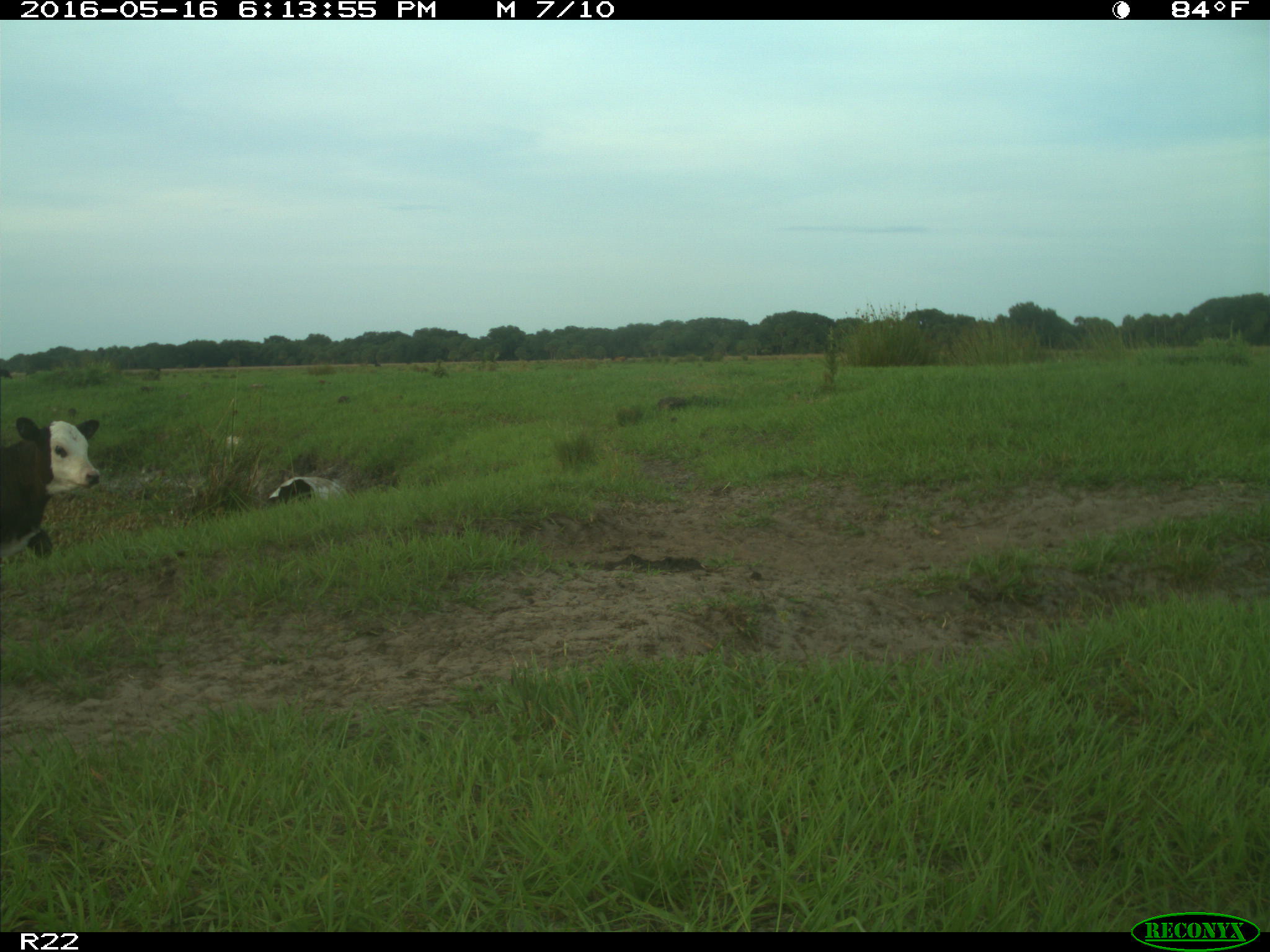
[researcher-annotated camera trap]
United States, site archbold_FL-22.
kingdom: Animalia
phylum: Chordata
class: Mammalia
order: Artiodactyla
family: Bovidae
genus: Bos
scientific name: Bos taurus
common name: domestic cow